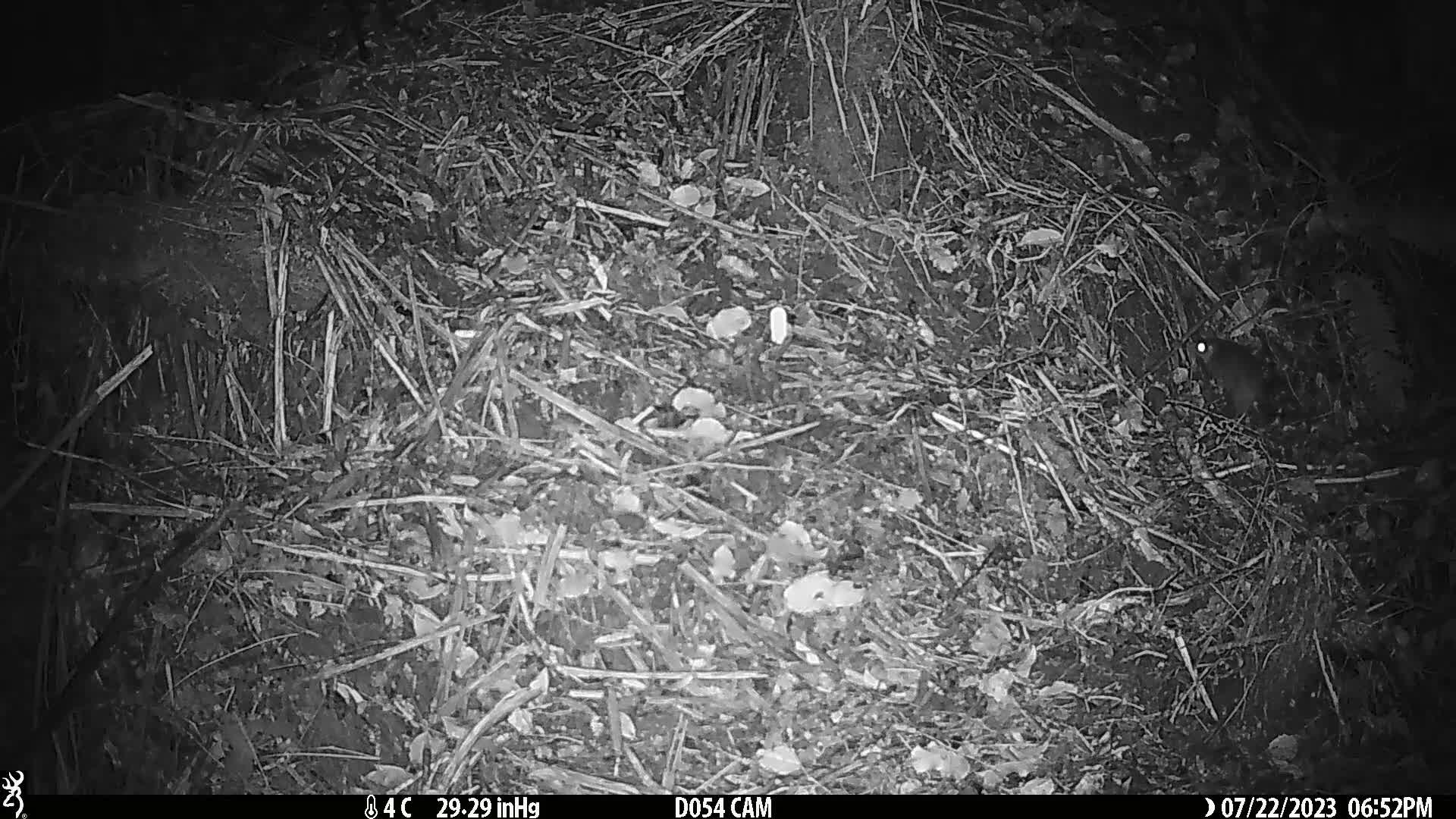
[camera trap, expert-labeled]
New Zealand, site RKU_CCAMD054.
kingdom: Animalia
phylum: Chordata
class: Mammalia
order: Rodentia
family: Muridae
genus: Rattus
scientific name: Rattus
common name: rat